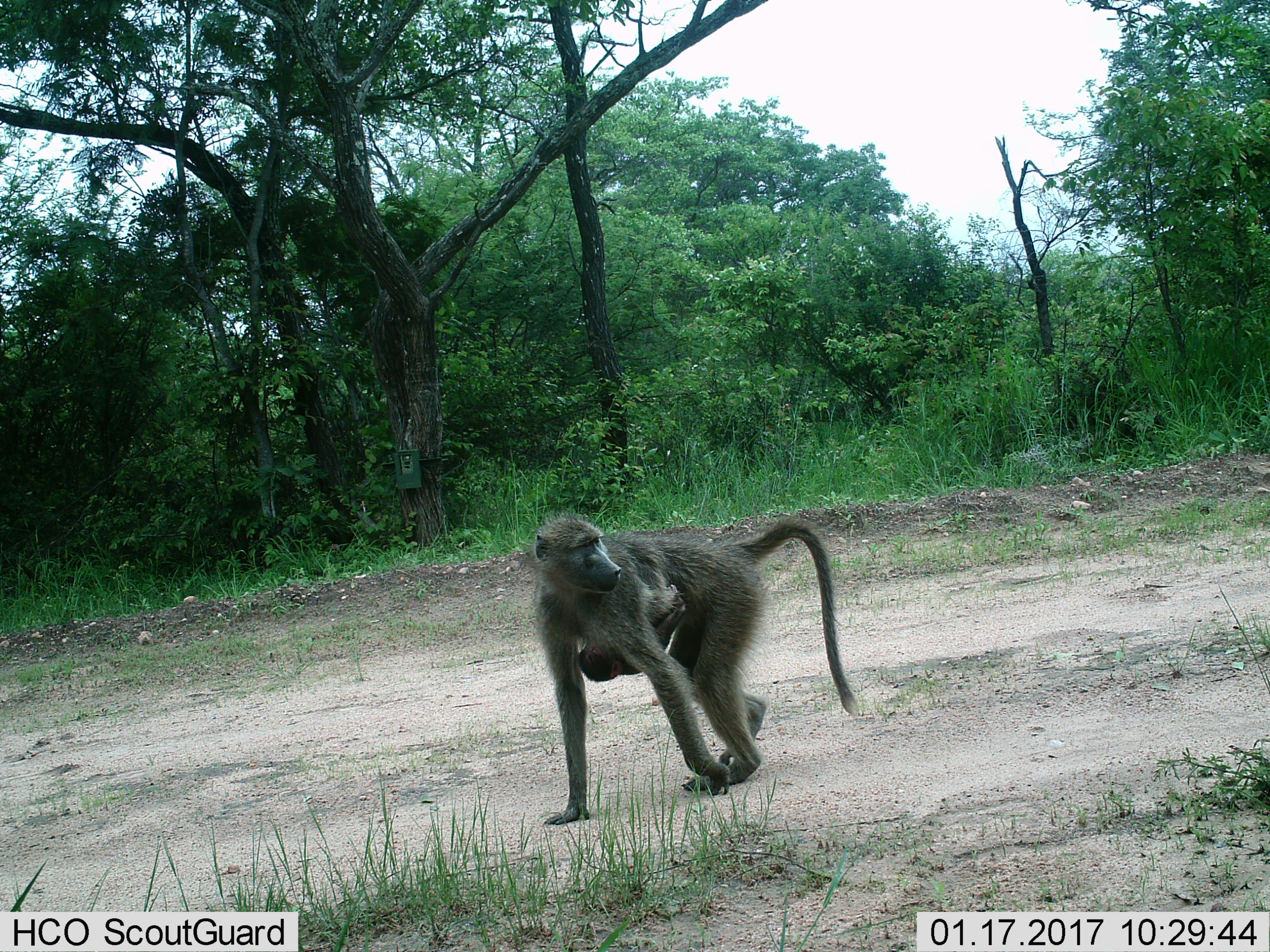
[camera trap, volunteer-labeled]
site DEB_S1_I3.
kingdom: Animalia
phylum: Chordata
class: Mammalia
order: Primates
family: Cercopithecidae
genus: Papio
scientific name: Papio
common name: baboon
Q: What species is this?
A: Baboon (Papio).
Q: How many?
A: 2.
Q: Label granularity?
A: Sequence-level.